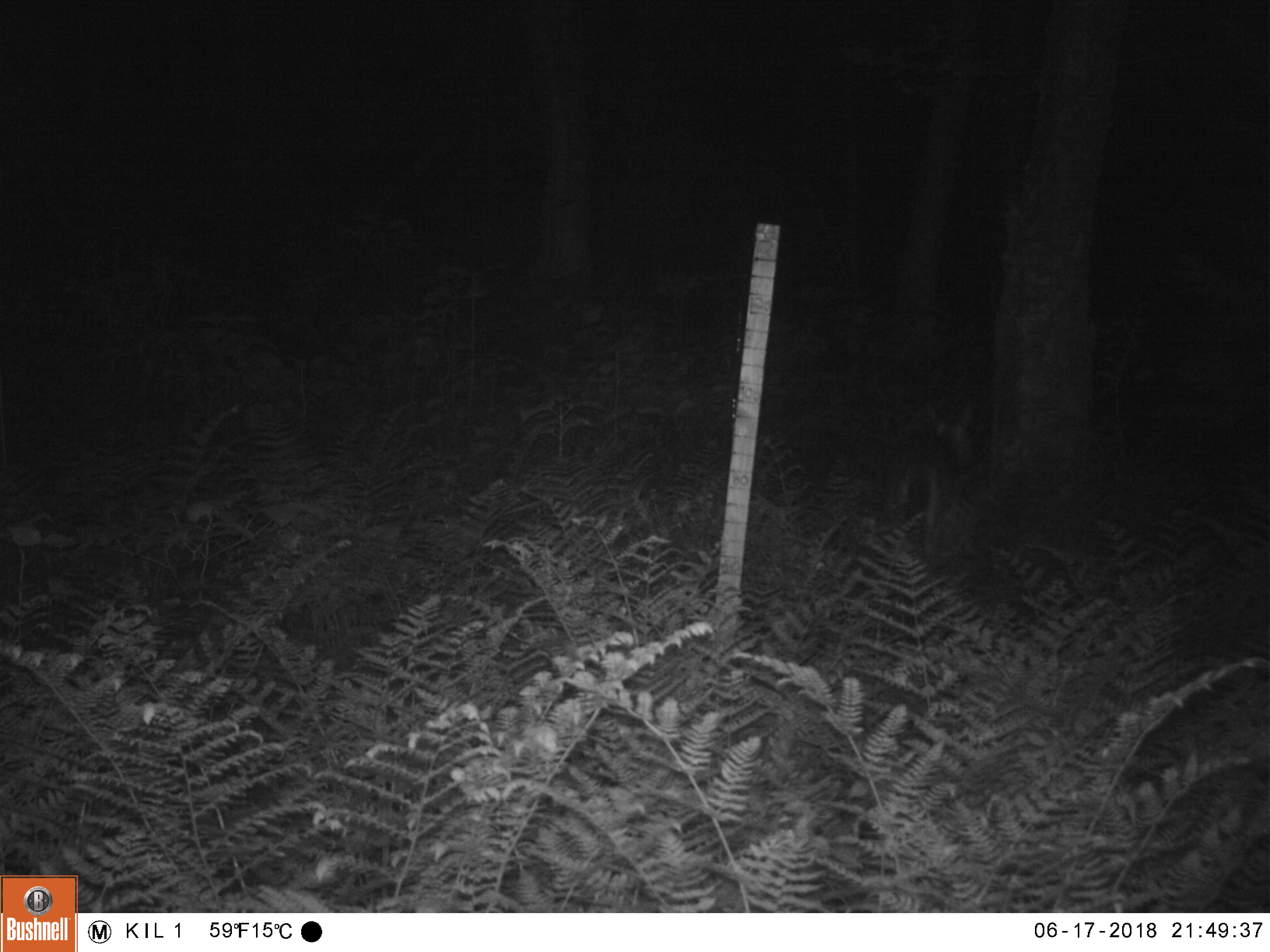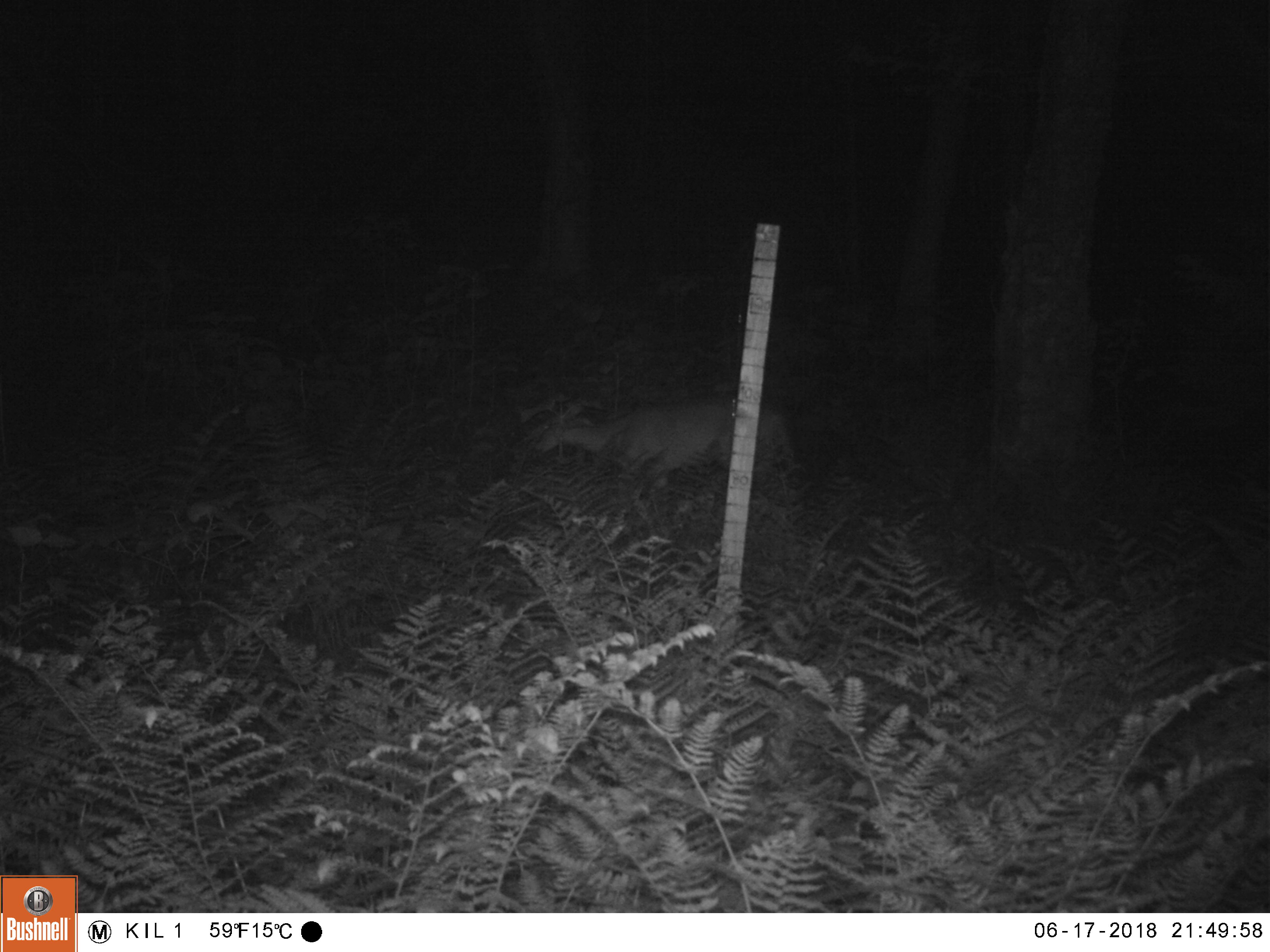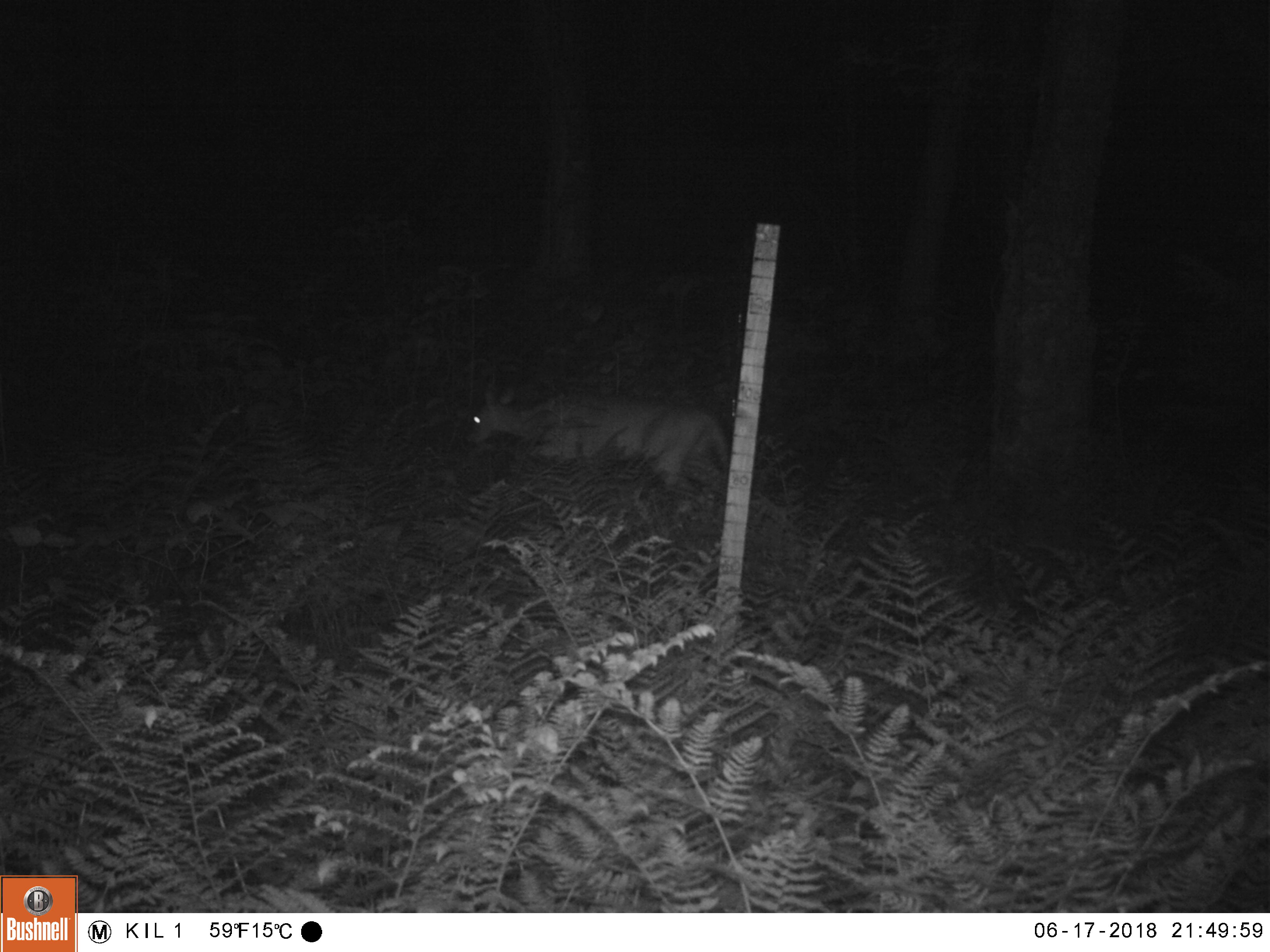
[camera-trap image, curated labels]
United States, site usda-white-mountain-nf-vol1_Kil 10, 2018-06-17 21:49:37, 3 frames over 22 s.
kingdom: Animalia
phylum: Chordata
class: Mammalia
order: Artiodactyla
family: Cervidae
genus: Odocoileus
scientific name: Odocoileus virginianus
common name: white-tailed deer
White-tailed deer (Odocoileus virginianus).